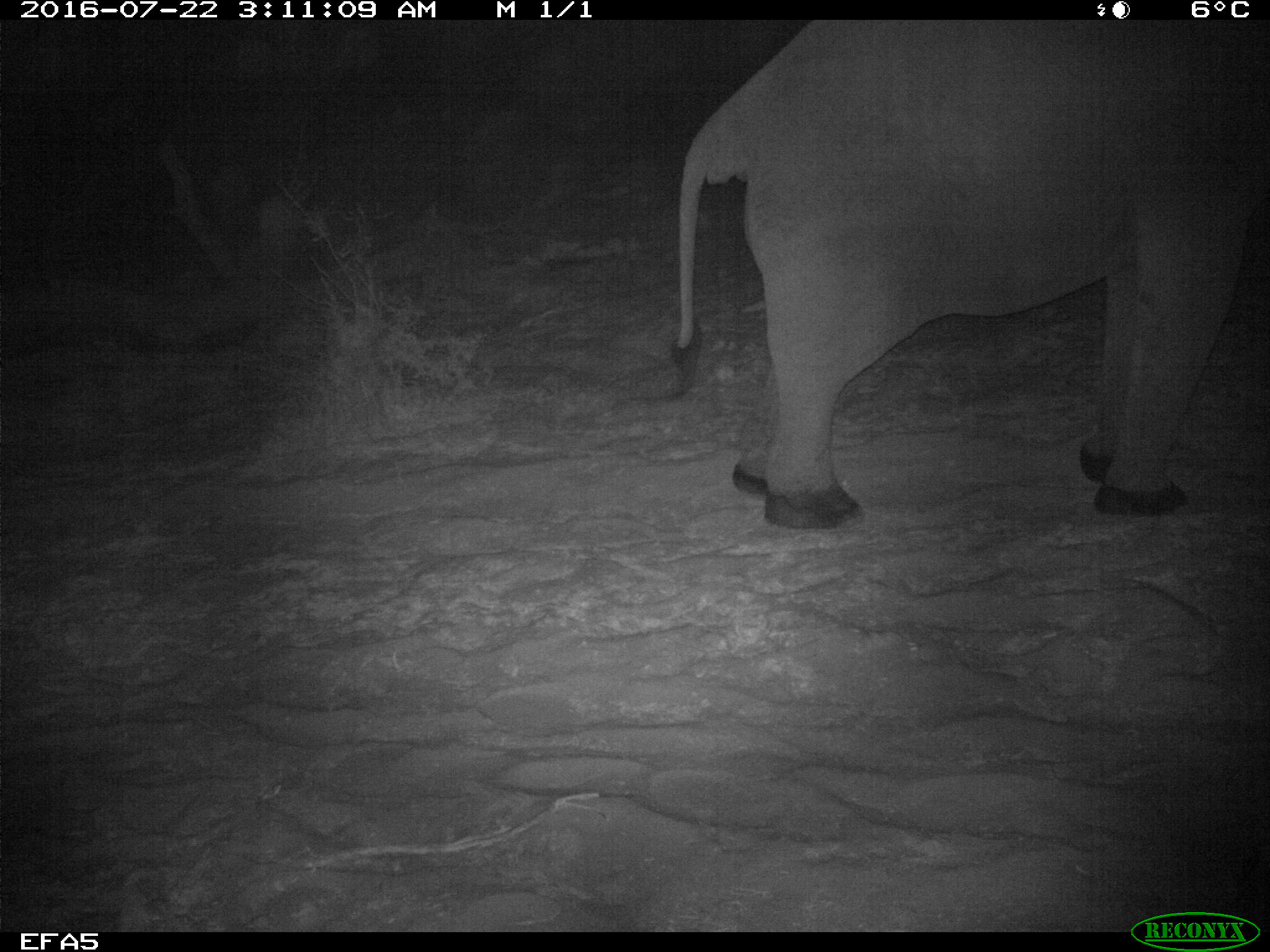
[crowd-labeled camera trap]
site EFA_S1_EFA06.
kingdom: Animalia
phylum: Chordata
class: Mammalia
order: Proboscidea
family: Elephantidae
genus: Loxodonta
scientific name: Loxodonta africana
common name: african bush elephant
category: elephant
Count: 1.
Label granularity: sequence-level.